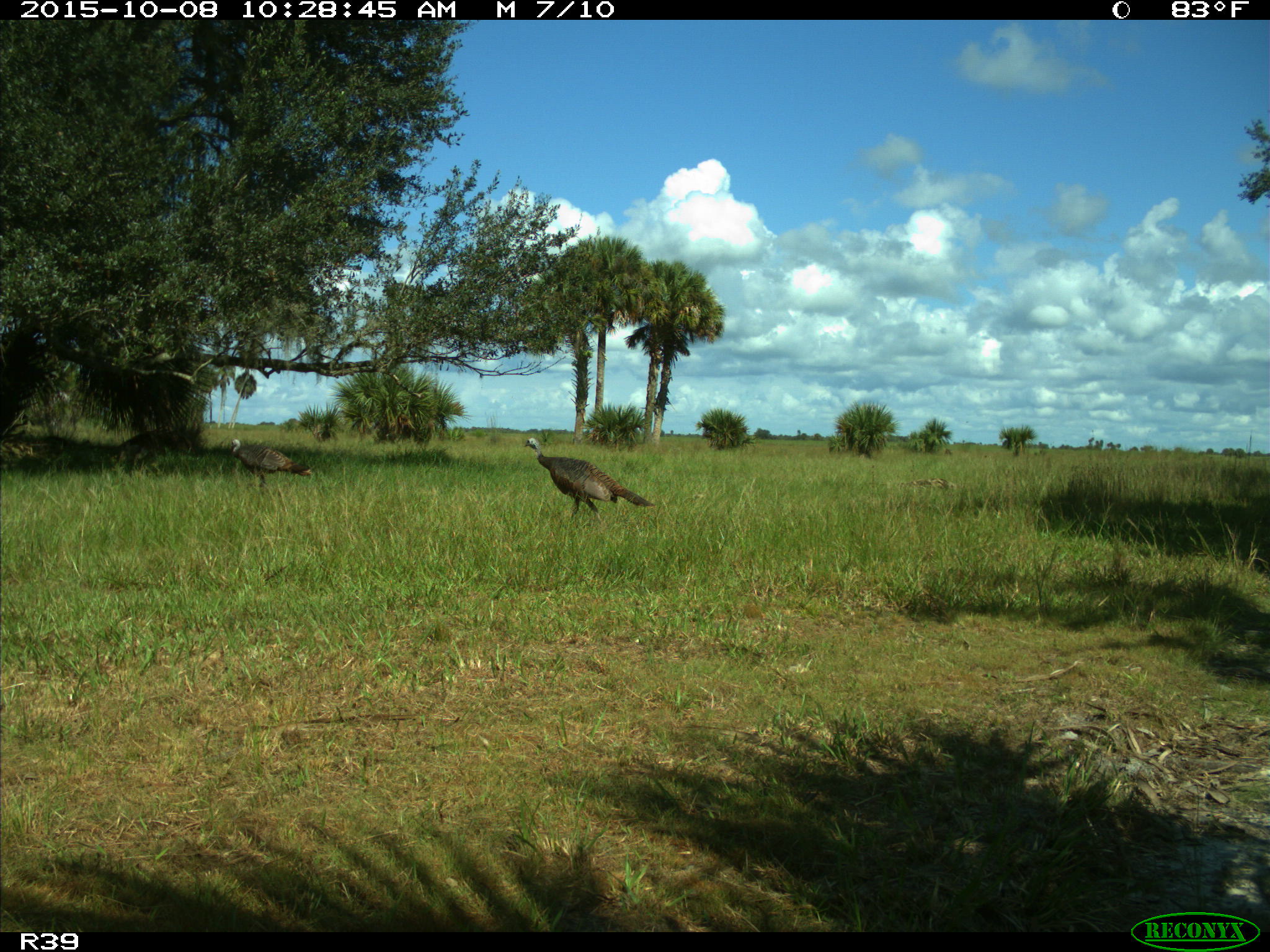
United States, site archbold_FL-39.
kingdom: Animalia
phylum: Chordata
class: Aves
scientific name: Aves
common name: birds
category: unidentified bird